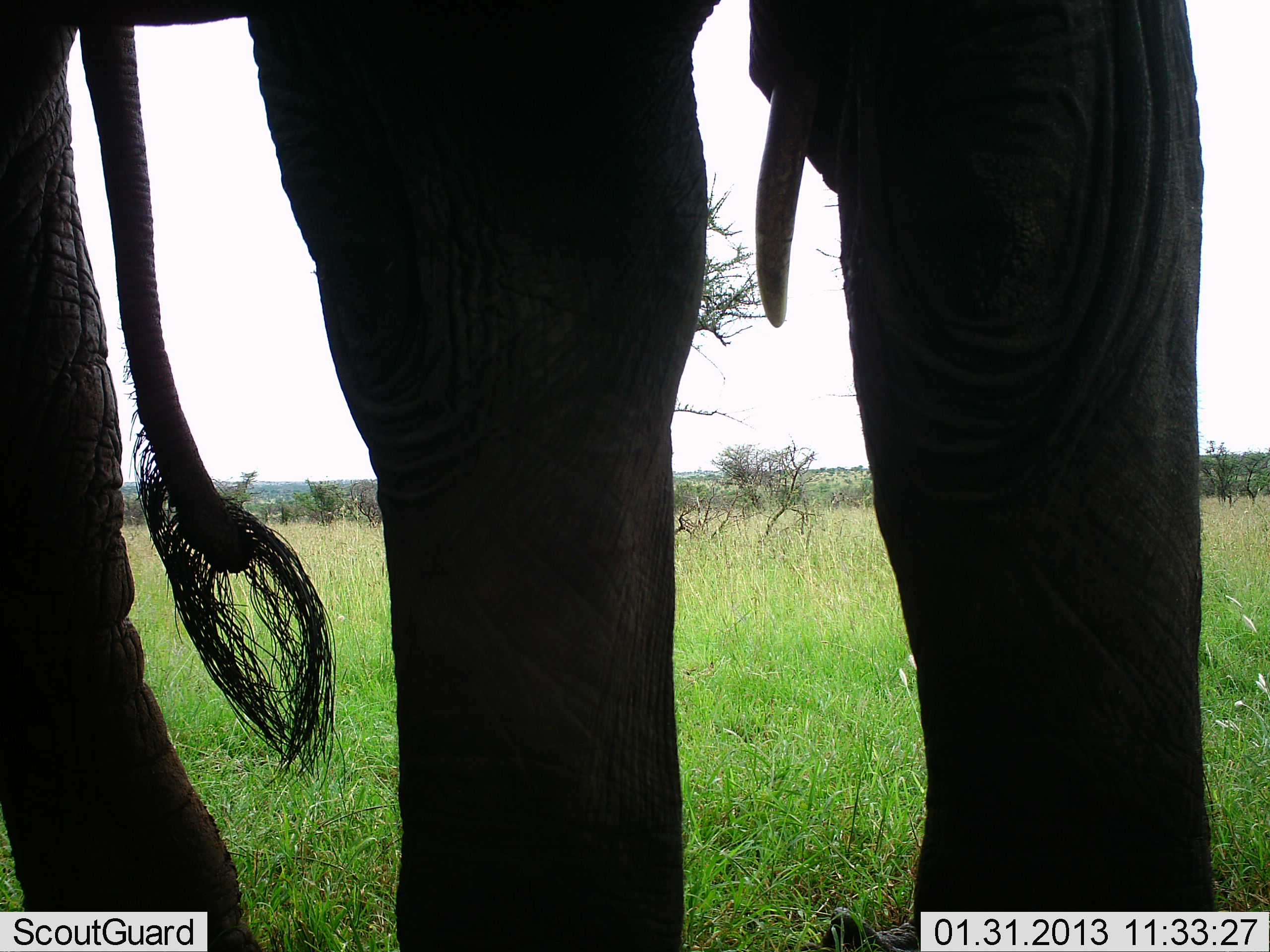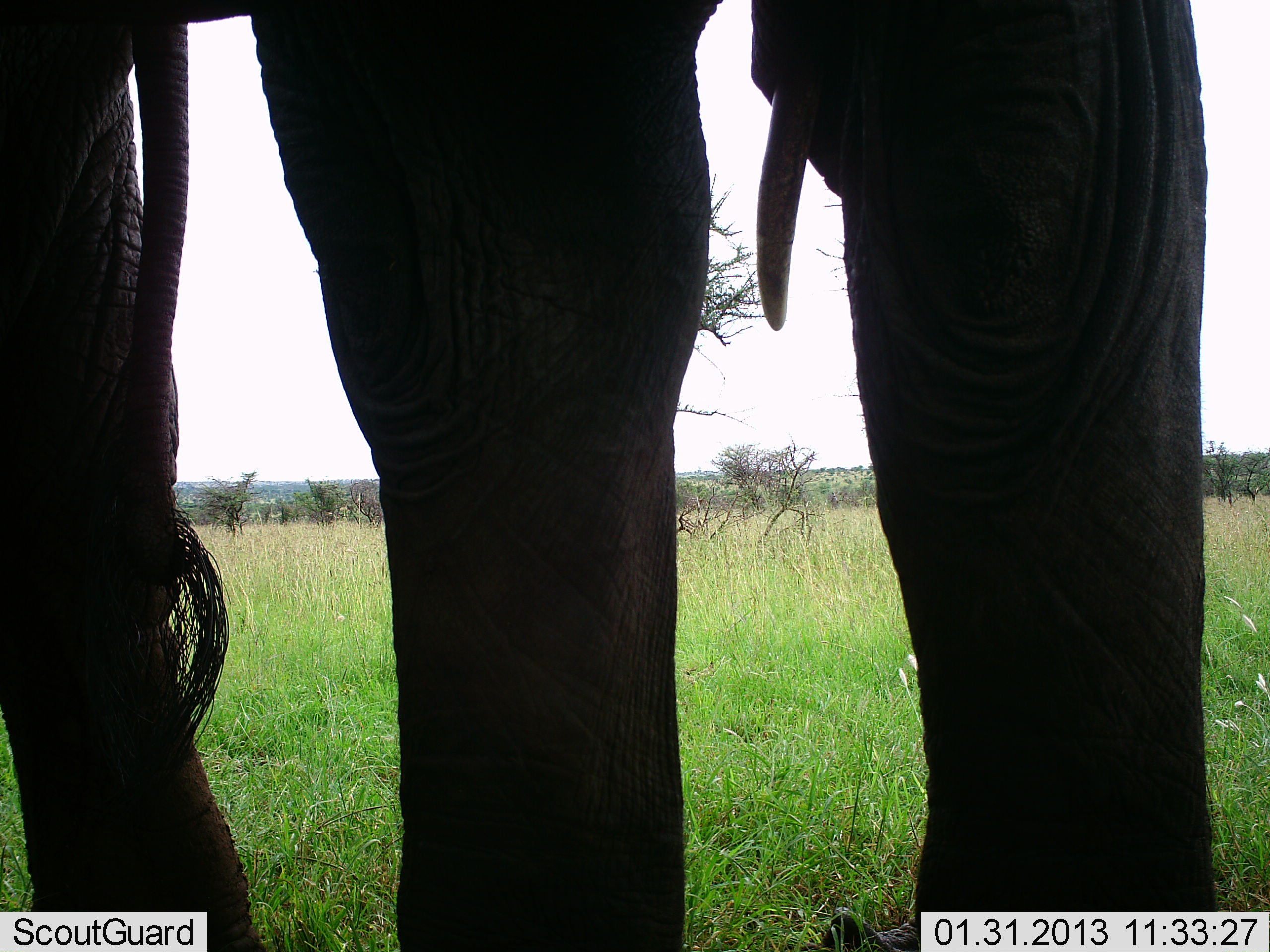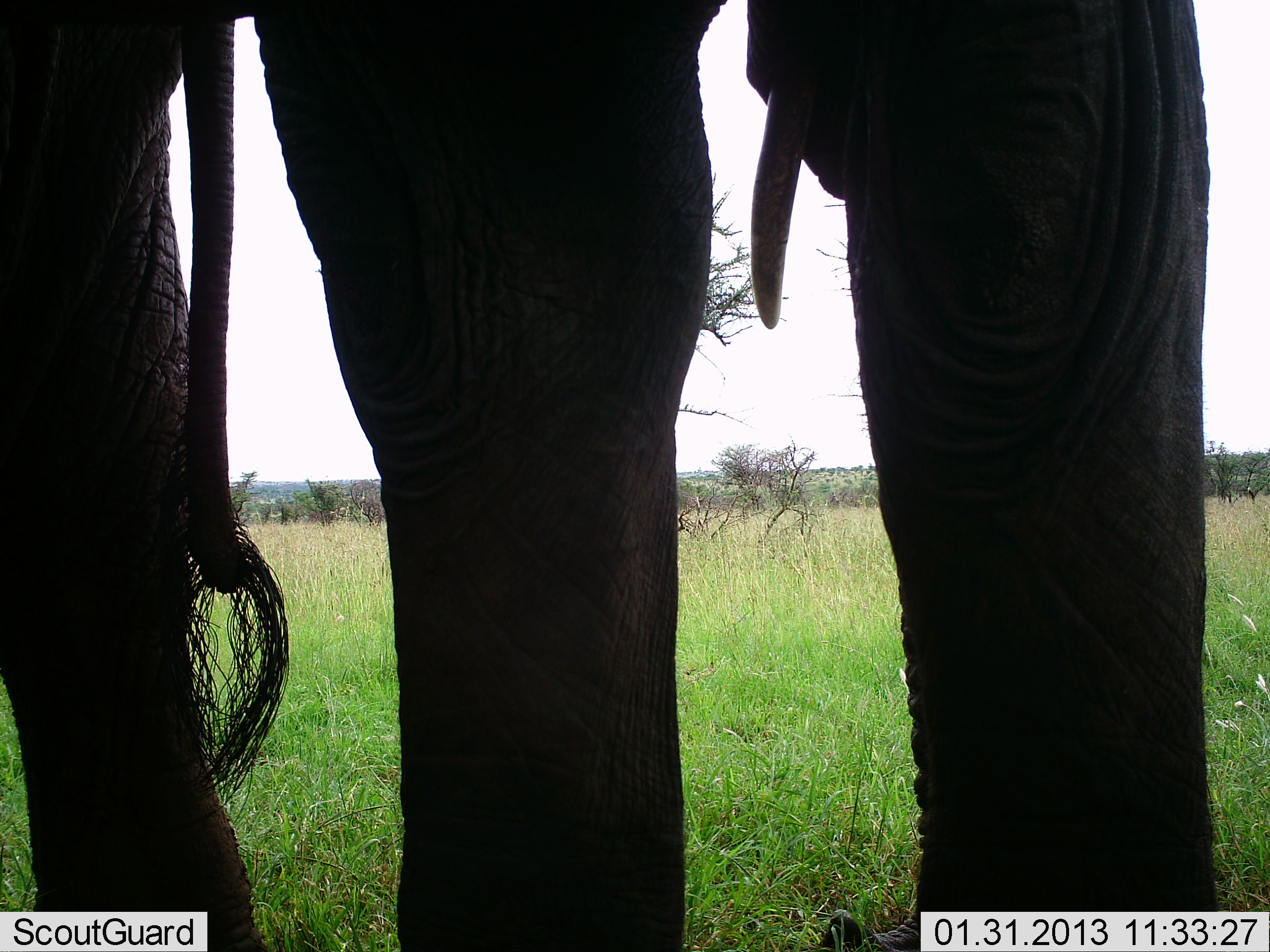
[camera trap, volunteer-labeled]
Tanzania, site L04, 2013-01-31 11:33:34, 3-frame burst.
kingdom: Animalia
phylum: Chordata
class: Mammalia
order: Proboscidea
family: Elephantidae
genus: Loxodonta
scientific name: Loxodonta africana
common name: african bush elephant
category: elephant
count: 1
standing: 90%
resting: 2%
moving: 5%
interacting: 2%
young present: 0%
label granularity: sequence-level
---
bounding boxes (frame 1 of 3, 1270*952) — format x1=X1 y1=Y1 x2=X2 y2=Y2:
animal: x1=1 y1=2 x2=1216 y2=952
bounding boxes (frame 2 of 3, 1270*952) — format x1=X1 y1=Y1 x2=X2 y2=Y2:
animal: x1=1 y1=0 x2=1270 y2=952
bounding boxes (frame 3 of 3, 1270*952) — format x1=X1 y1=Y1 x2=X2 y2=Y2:
animal: x1=0 y1=1 x2=1222 y2=952